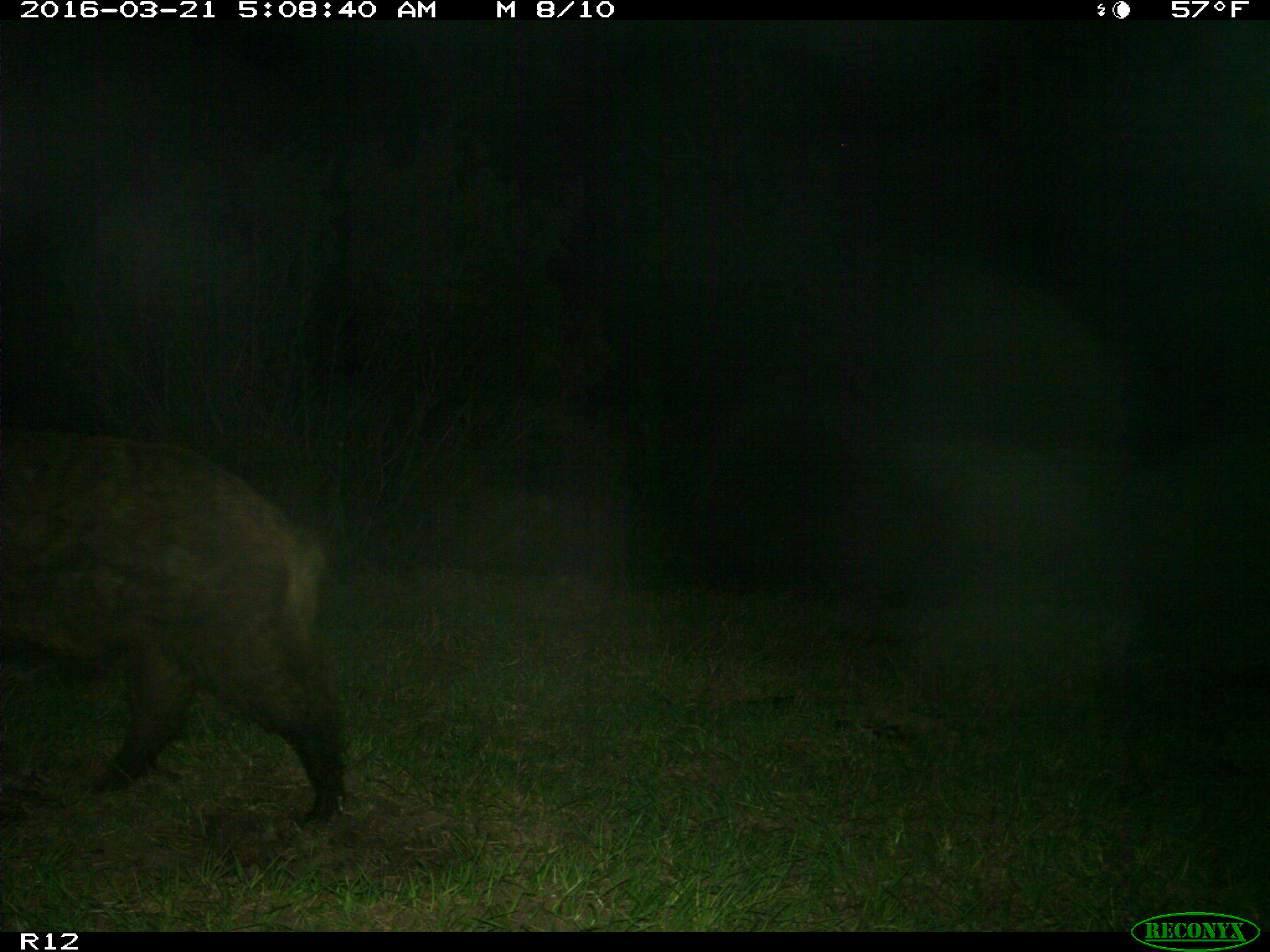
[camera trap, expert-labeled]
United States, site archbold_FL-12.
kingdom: Animalia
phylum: Chordata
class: Mammalia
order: Artiodactyla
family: Suidae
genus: Sus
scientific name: Sus scrofa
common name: wild boar